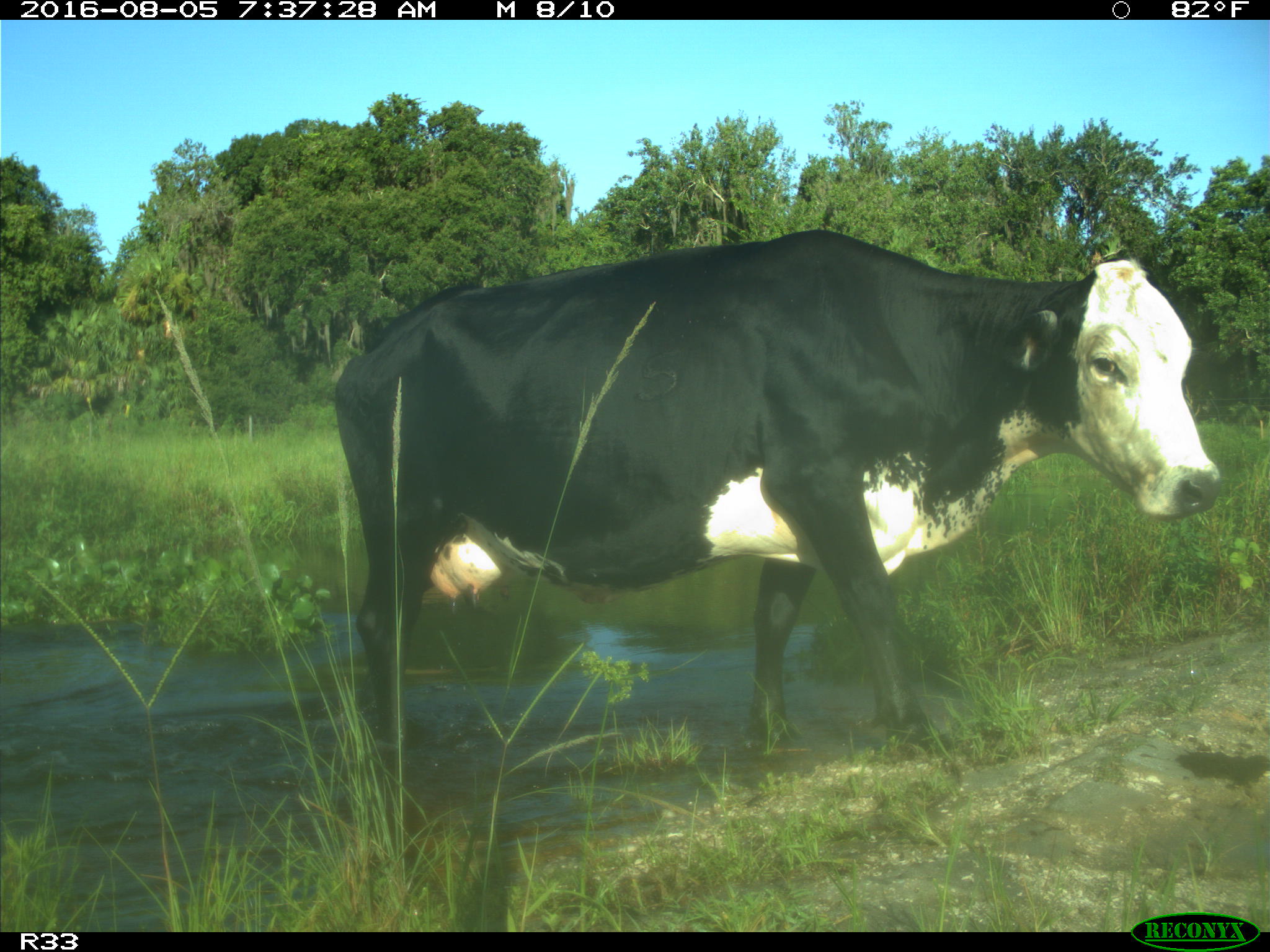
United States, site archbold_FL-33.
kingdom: Animalia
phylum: Chordata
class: Mammalia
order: Artiodactyla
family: Bovidae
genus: Bos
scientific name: Bos taurus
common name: domestic cow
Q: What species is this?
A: Bos taurus (domestic cow).